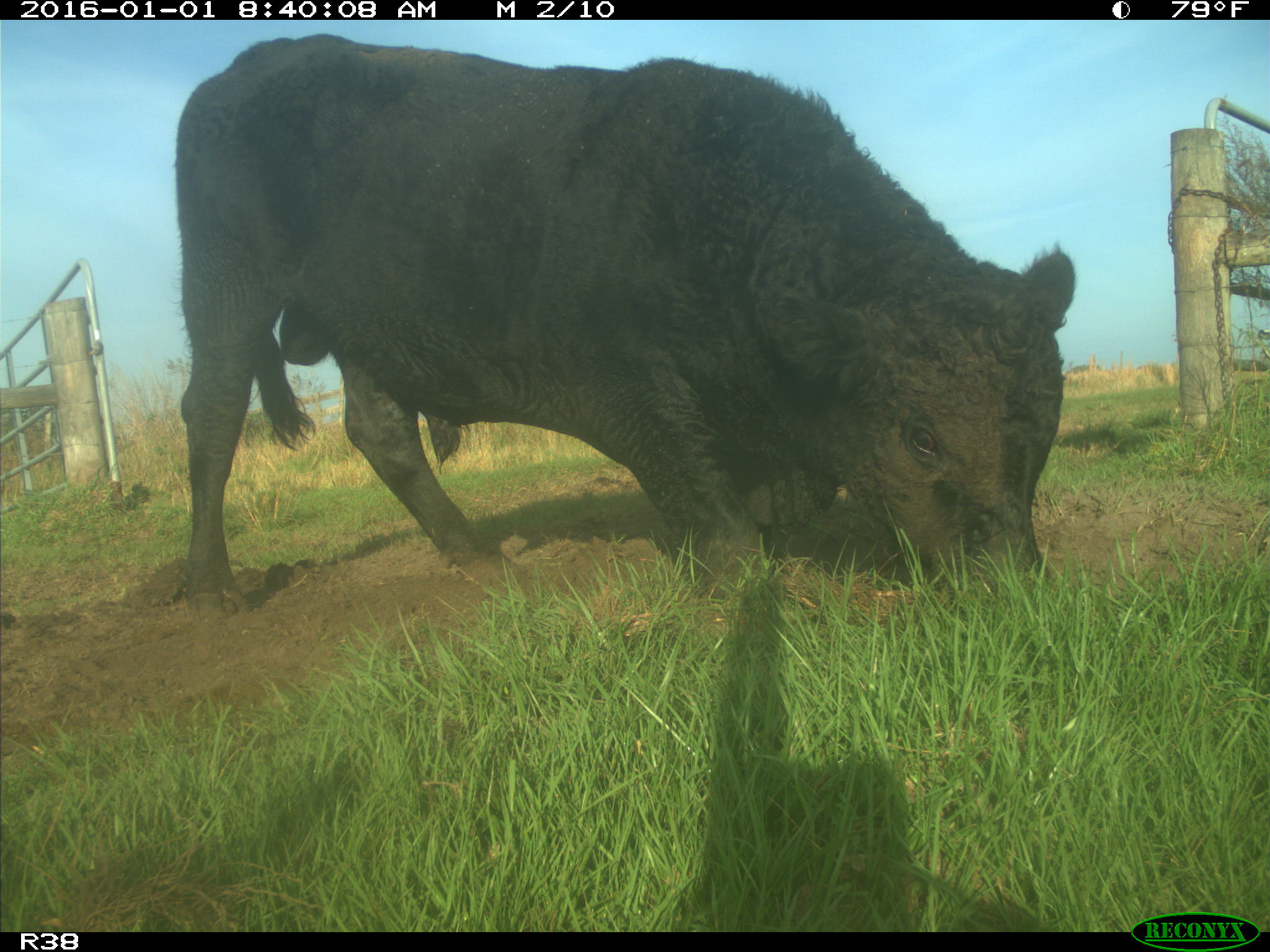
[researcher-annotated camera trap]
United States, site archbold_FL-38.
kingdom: Animalia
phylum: Chordata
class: Mammalia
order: Artiodactyla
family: Bovidae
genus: Bos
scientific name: Bos taurus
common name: domestic cow